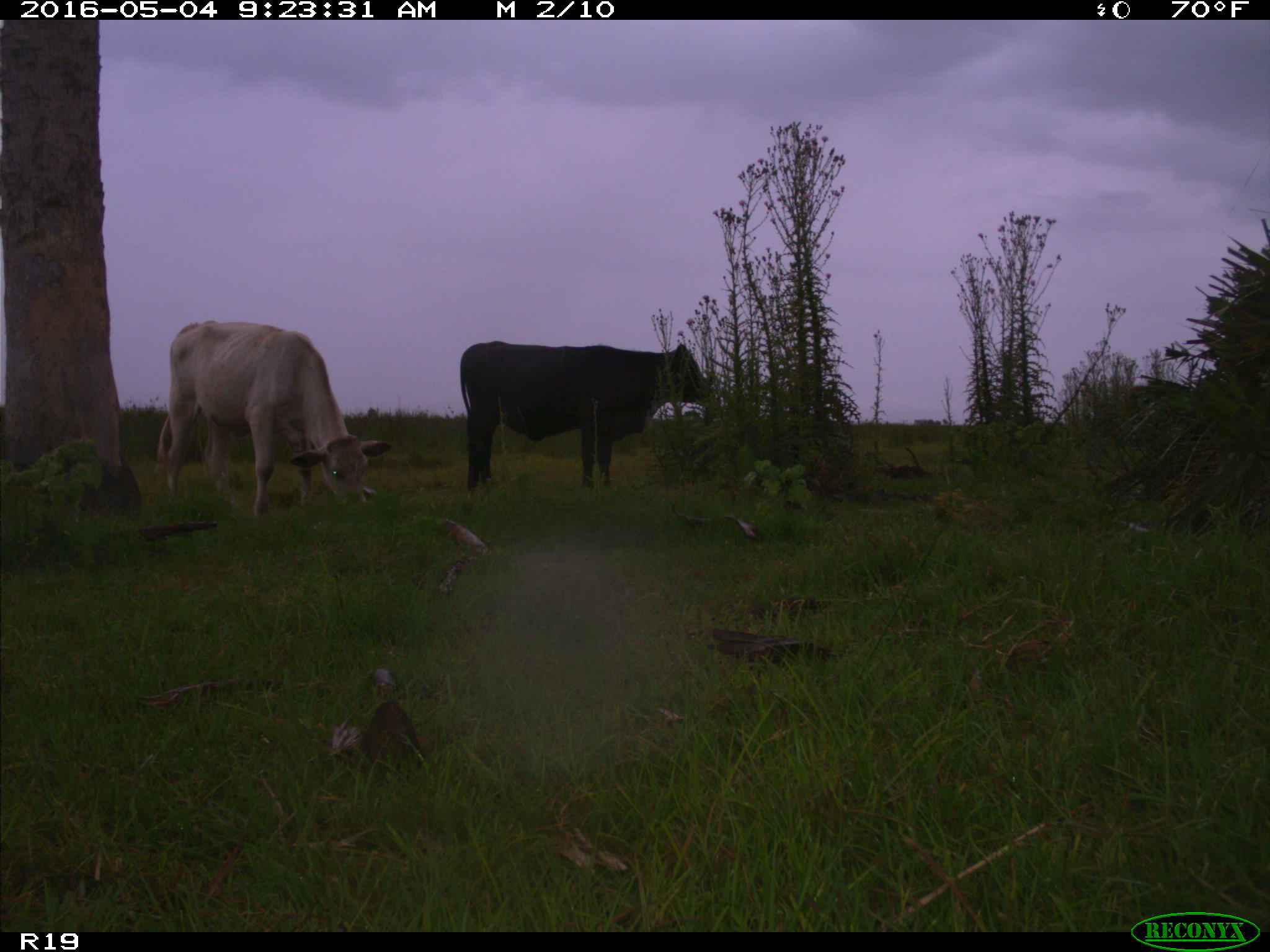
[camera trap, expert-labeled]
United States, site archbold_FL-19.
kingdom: Animalia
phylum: Chordata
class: Mammalia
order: Artiodactyla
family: Bovidae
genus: Bos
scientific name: Bos taurus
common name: domestic cow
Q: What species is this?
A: Bos taurus (domestic cow).